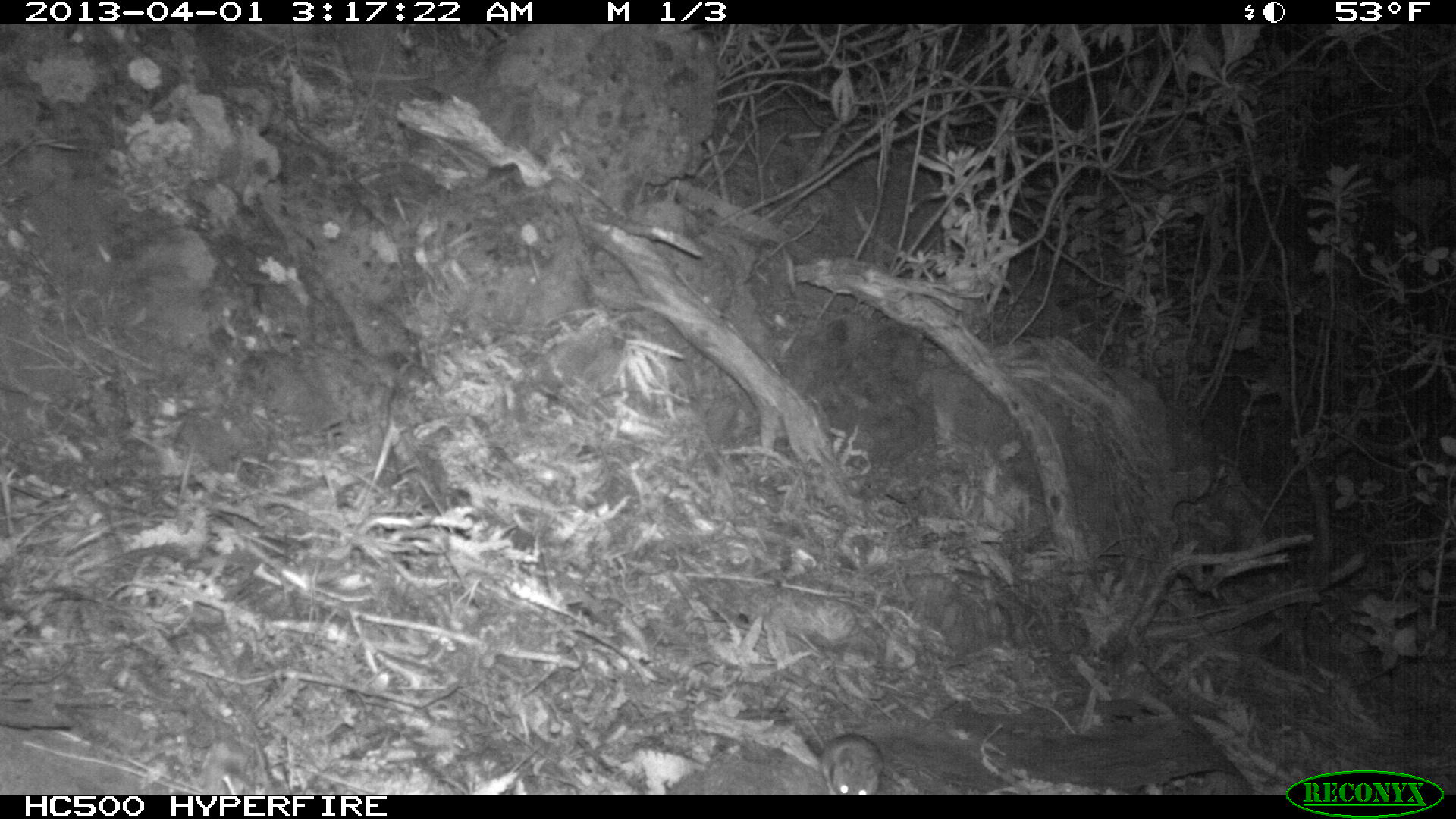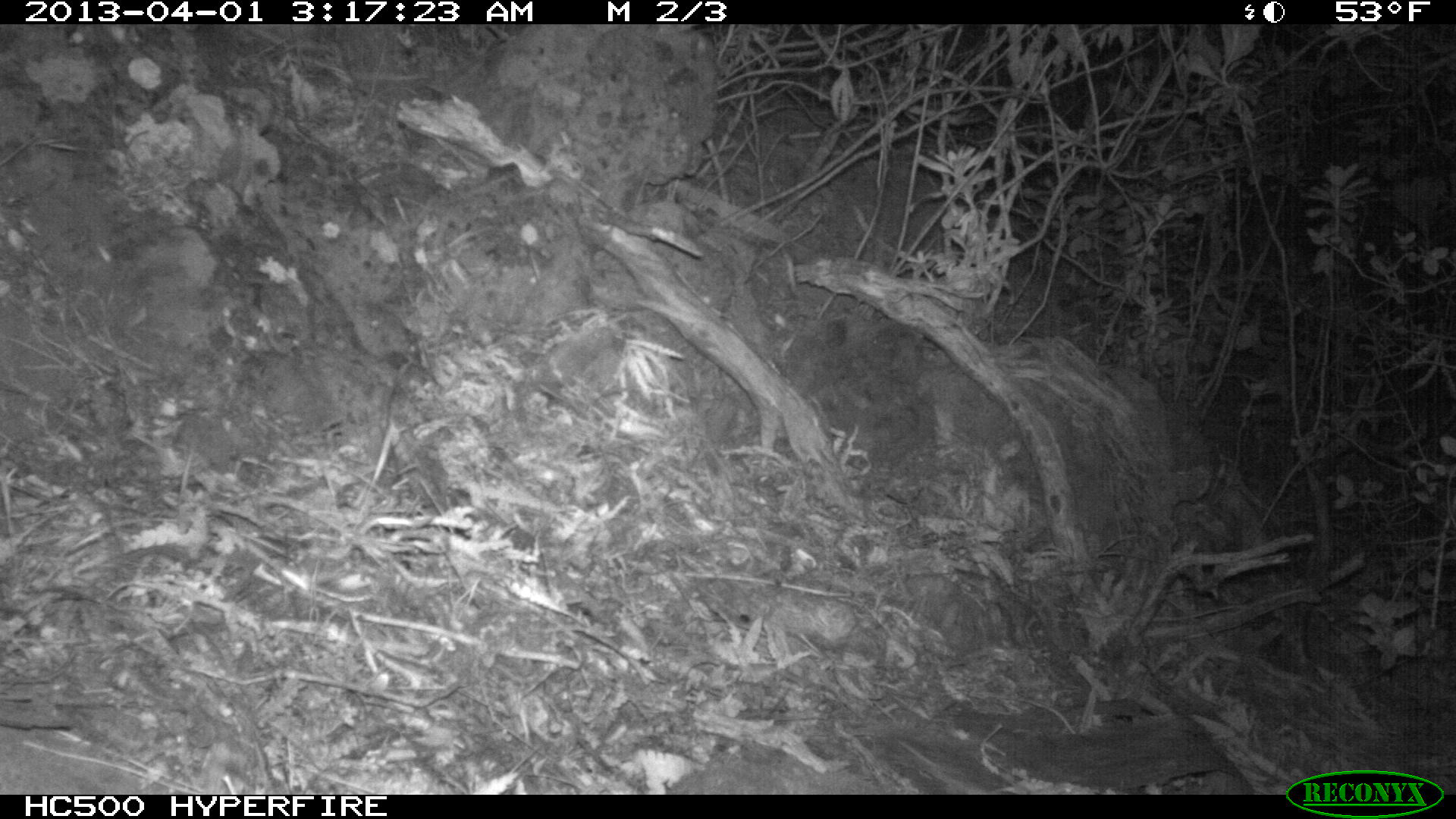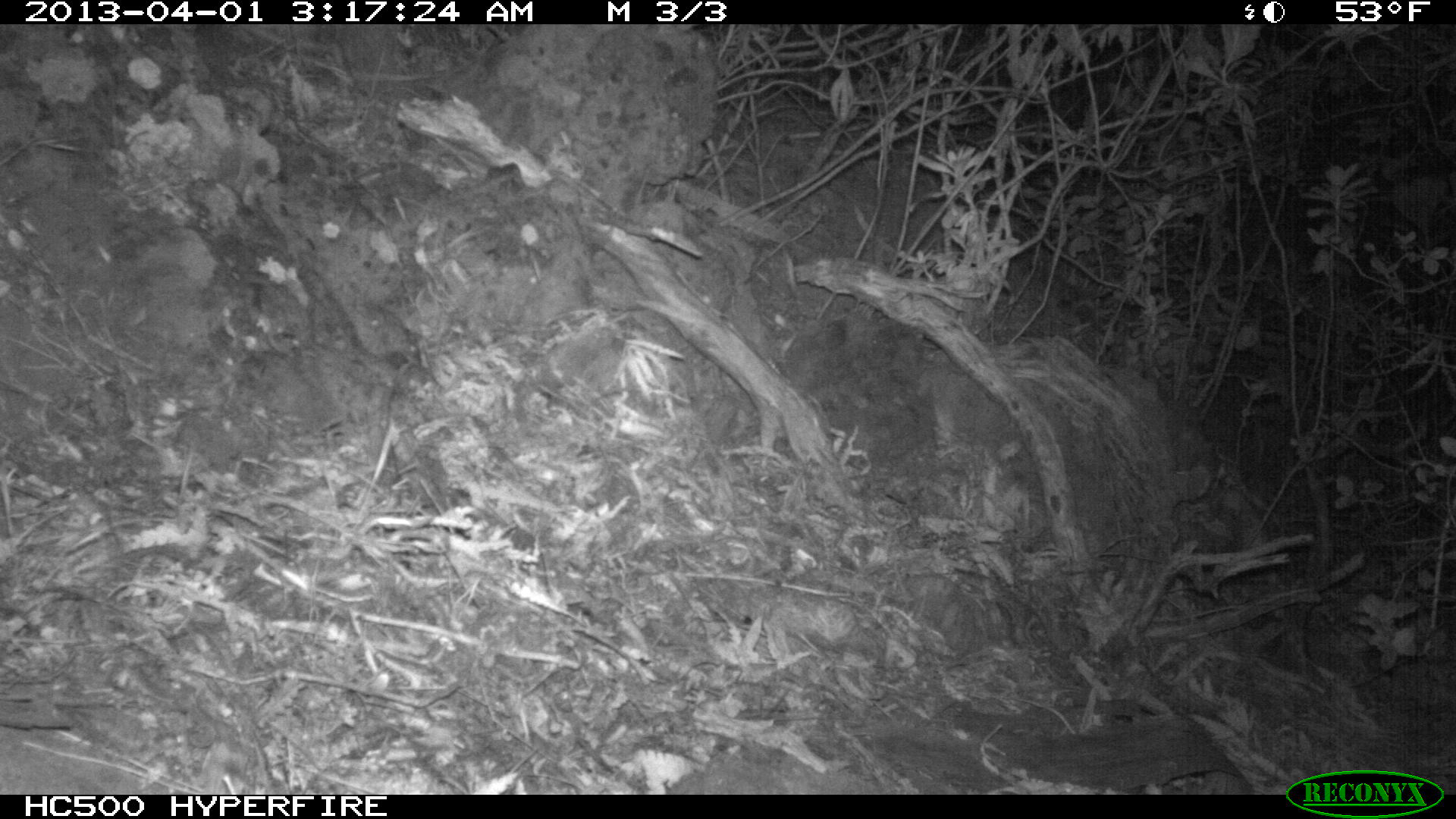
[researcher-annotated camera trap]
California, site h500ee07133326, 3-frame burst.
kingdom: Animalia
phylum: Chordata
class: Mammalia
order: Rodentia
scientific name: Rodentia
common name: rodent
Rodent (Rodentia).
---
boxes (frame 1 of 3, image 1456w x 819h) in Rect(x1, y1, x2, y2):
rodent: Rect(821, 733, 879, 793)